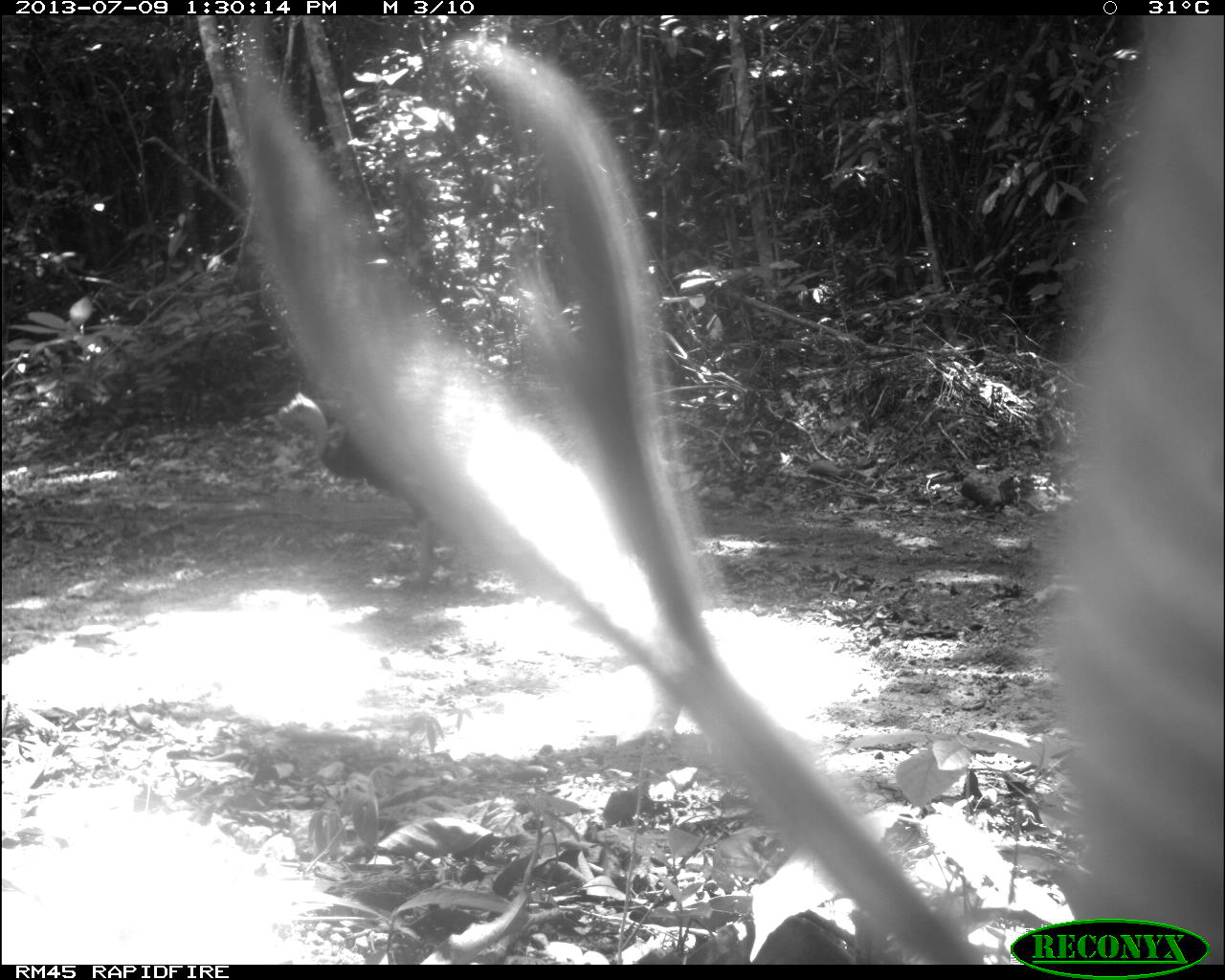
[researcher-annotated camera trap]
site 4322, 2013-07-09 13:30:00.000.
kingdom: Animalia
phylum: Chordata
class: Aves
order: Galliformes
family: Phasianidae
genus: Meleagris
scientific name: Meleagris ocellata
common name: ocellated turkey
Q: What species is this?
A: Meleagris ocellata (ocellated turkey).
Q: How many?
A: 1.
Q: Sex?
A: Male.